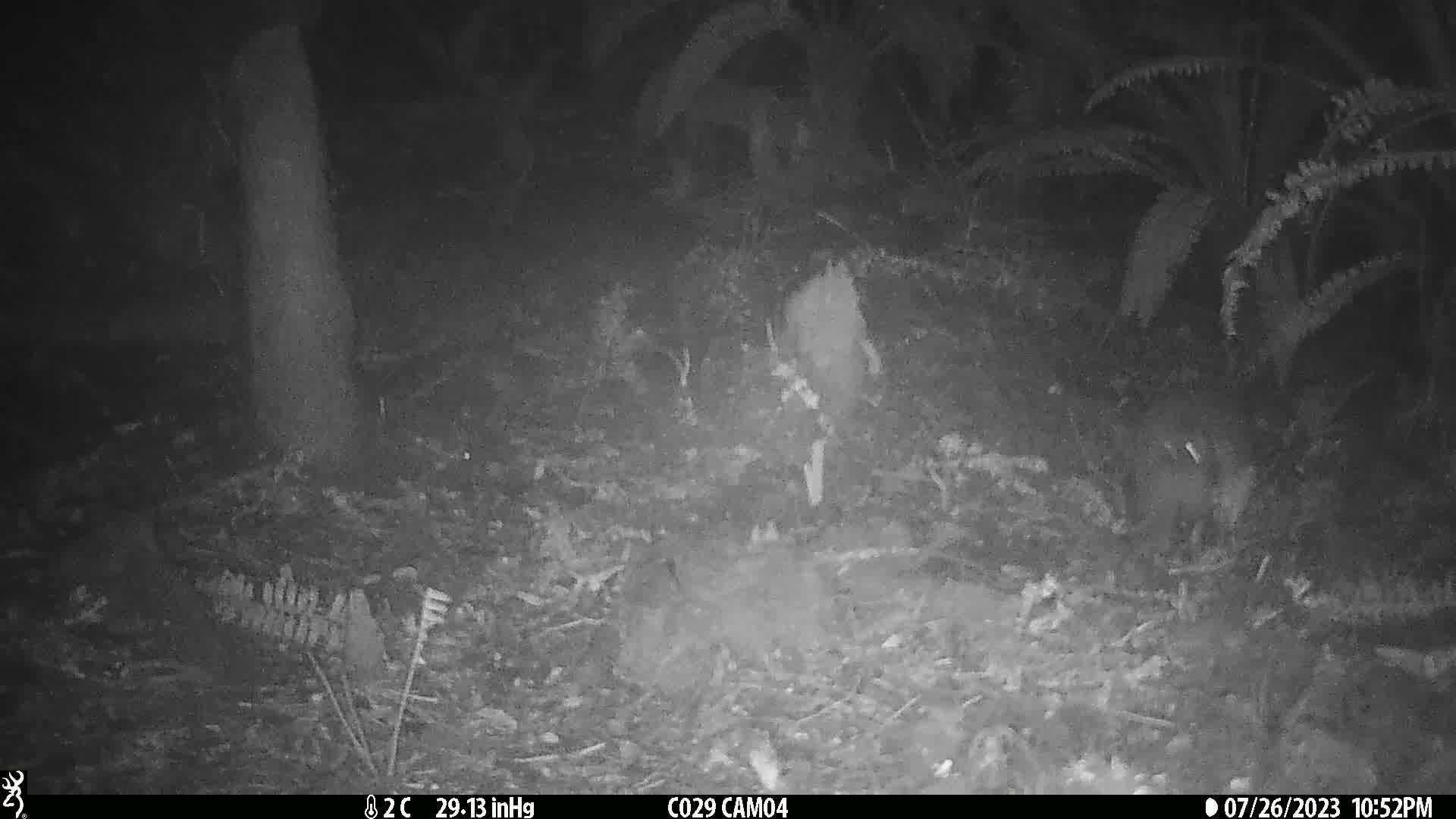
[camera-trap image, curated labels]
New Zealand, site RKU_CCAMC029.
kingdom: Animalia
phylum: Chordata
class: Aves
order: Apterygiformes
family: Apterygidae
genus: Apteryx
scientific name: Apteryx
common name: kiwi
Kiwi (Apteryx).